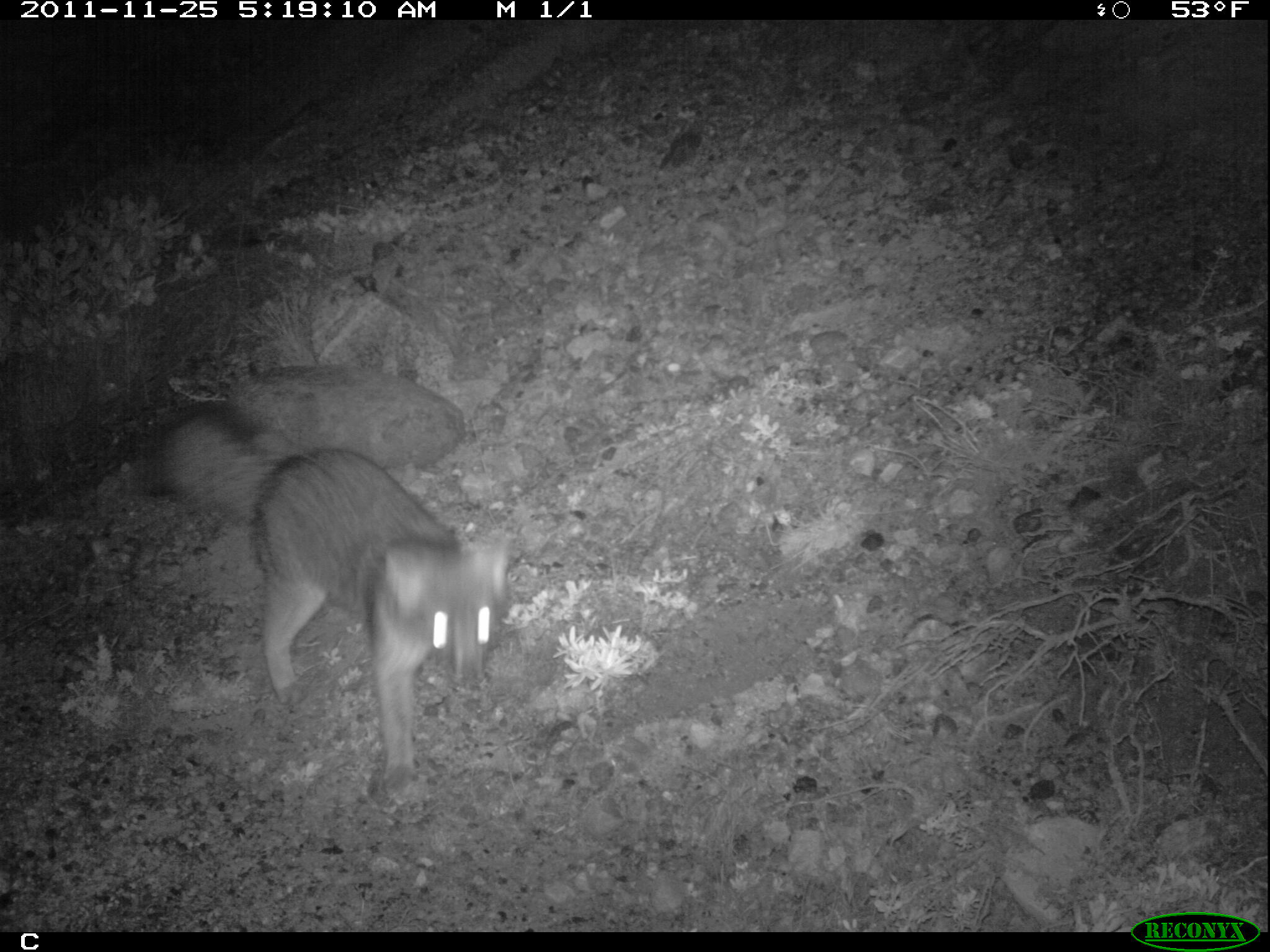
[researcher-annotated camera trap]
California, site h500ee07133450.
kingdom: Animalia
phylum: Chordata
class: Mammalia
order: Carnivora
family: Canidae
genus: Urocyon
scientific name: Urocyon littoralis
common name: island fox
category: fox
Fox (island fox) (Urocyon littoralis).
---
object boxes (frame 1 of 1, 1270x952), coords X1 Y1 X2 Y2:
fox: 148 406 508 798